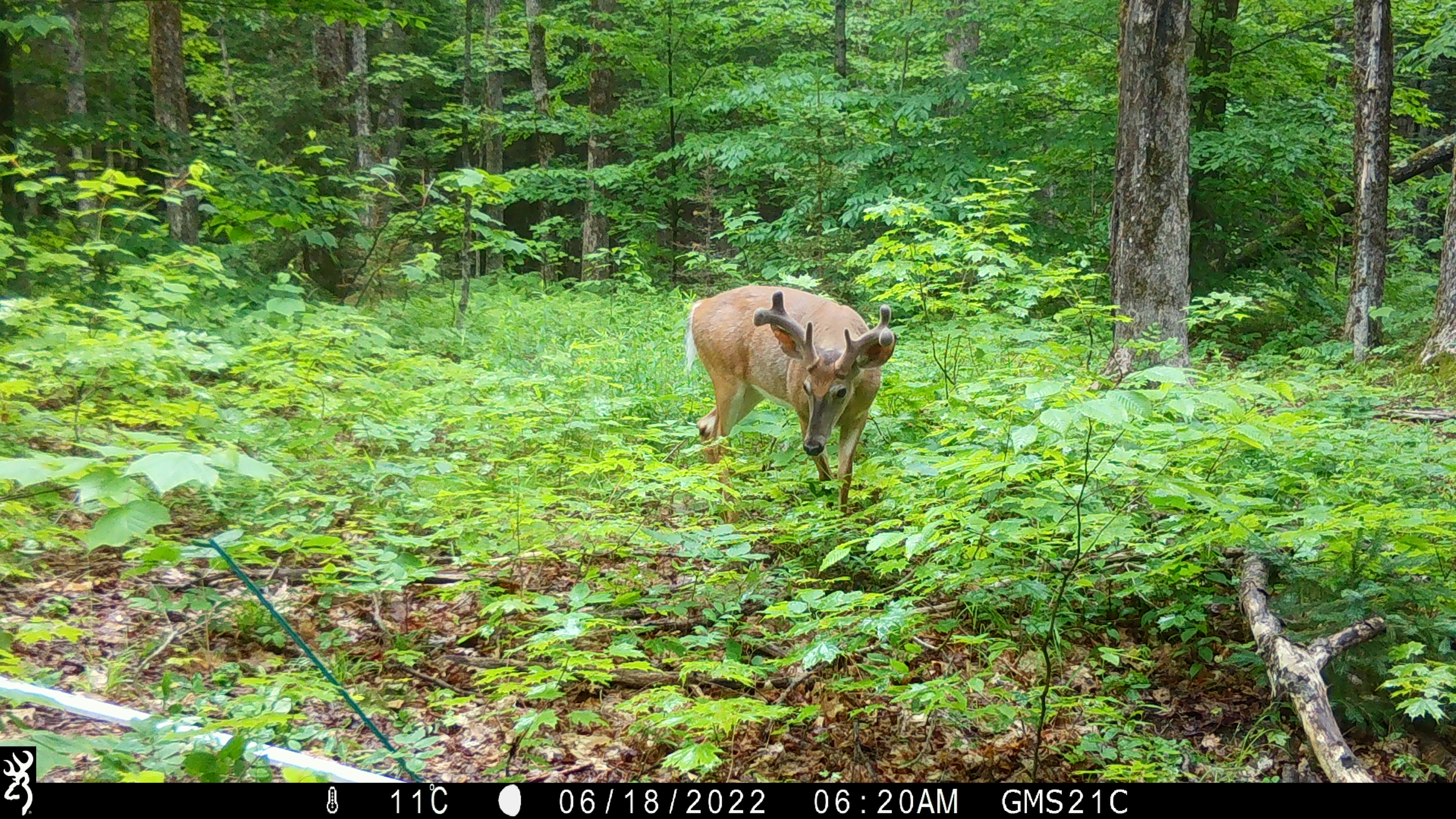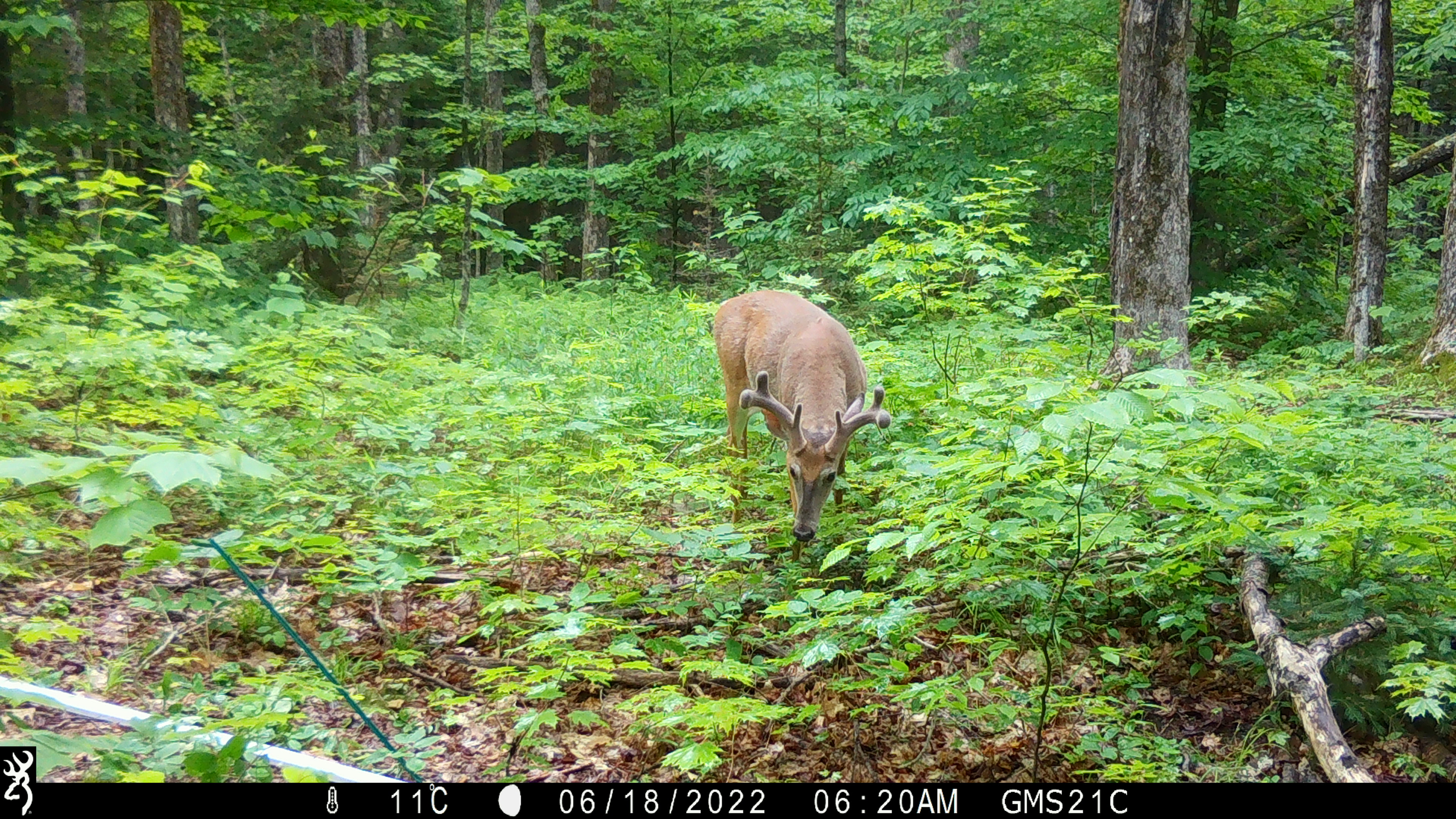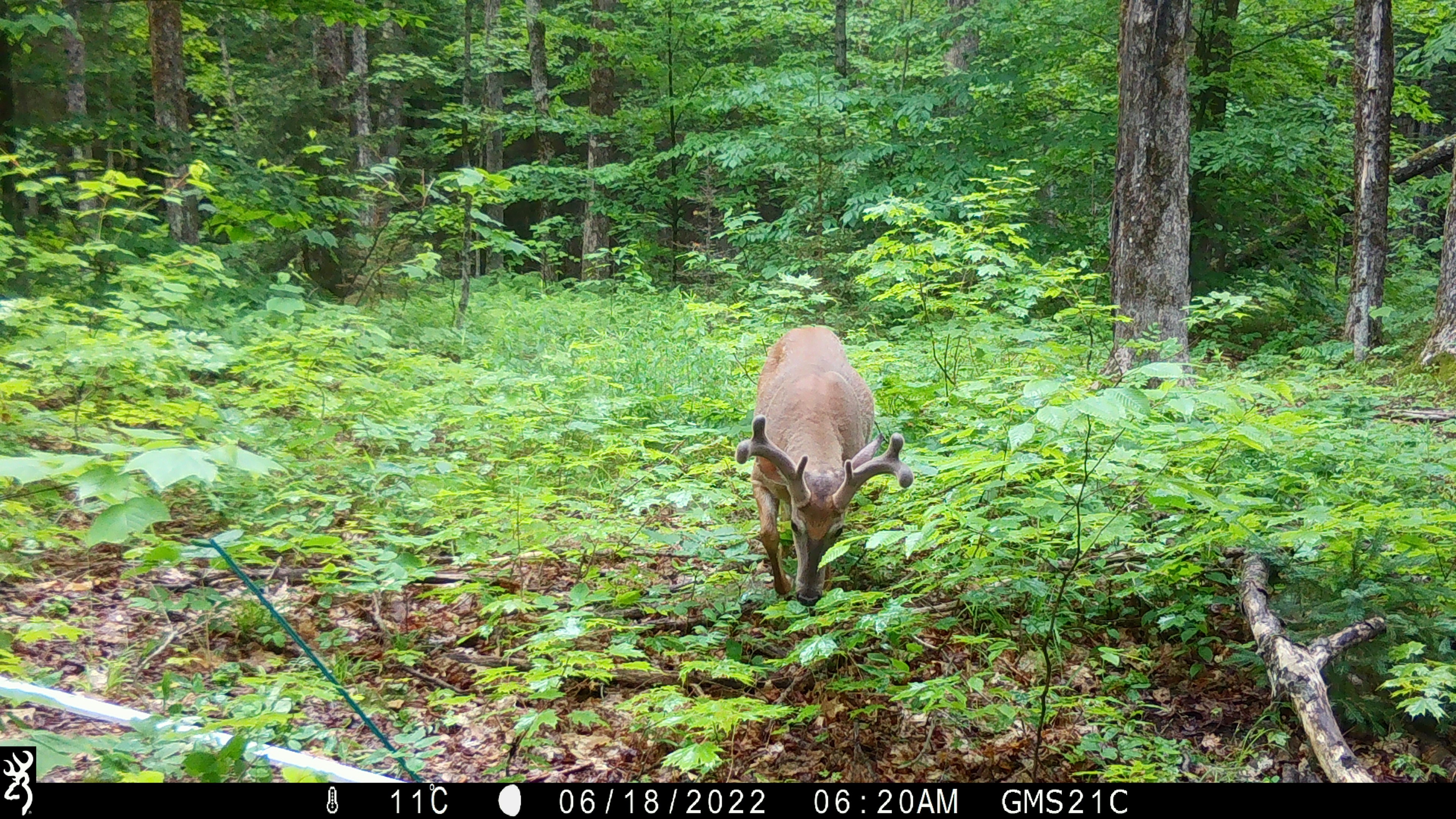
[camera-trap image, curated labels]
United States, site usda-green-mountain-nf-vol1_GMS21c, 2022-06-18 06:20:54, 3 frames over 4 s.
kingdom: Animalia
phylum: Chordata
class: Mammalia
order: Artiodactyla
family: Cervidae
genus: Odocoileus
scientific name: Odocoileus virginianus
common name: white-tailed deer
White-tailed deer (Odocoileus virginianus).